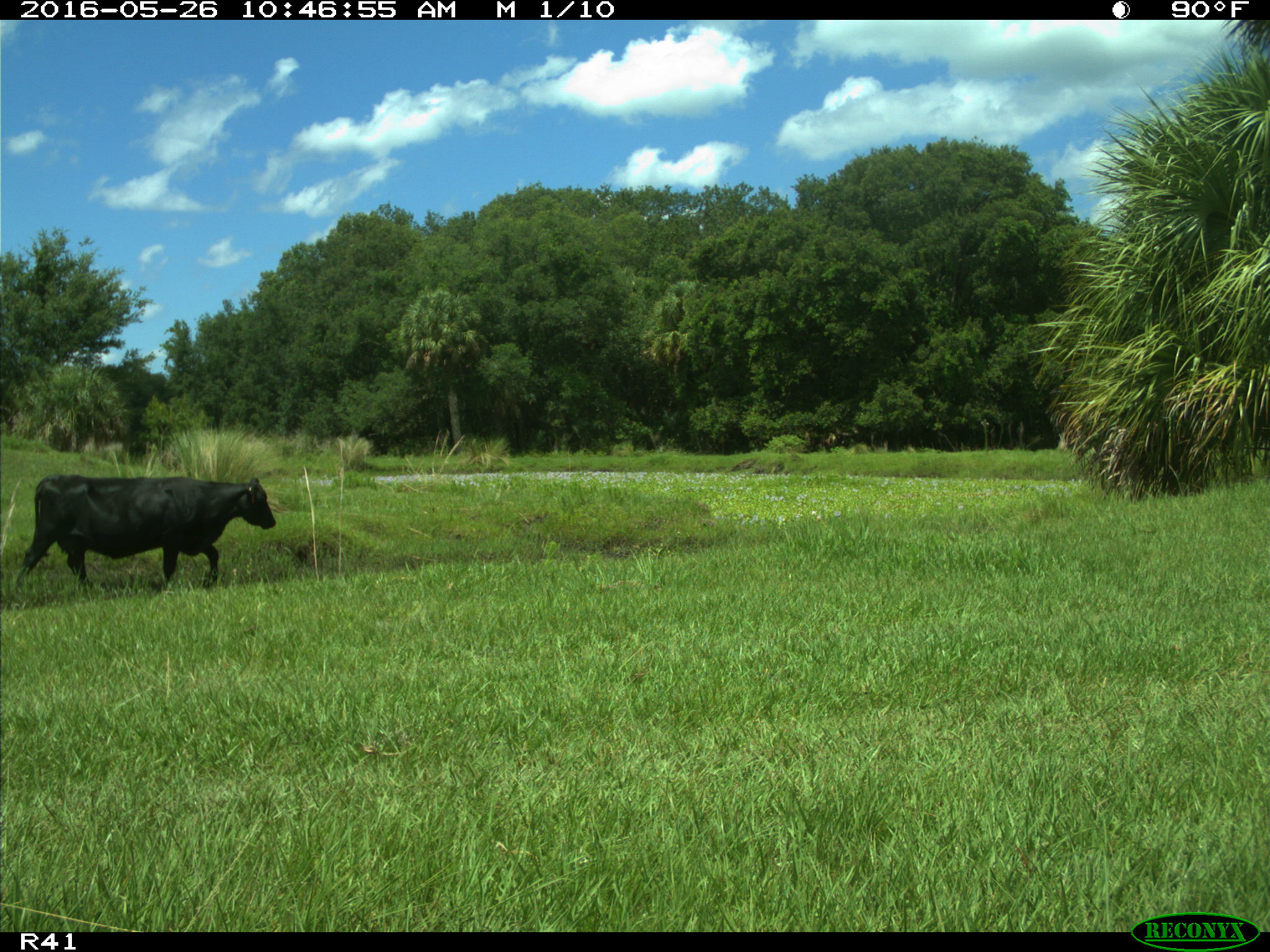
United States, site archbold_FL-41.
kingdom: Animalia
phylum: Chordata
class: Mammalia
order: Artiodactyla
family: Bovidae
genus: Bos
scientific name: Bos taurus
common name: domestic cow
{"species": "Bos taurus (domestic cow)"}